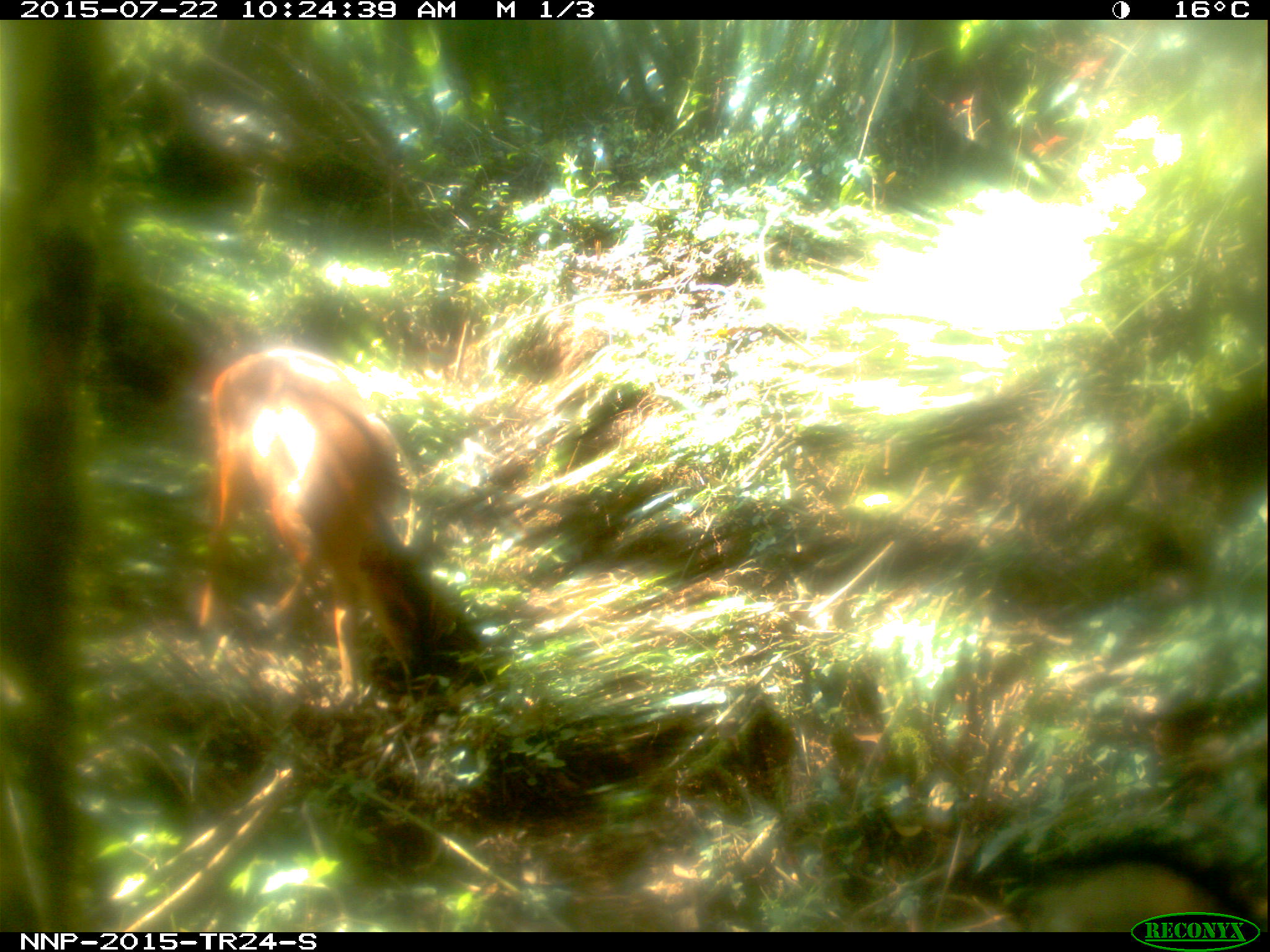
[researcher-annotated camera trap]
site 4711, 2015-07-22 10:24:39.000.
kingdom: Animalia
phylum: Chordata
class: Mammalia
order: Artiodactyla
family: Bovidae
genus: Cephalophus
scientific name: Cephalophus nigrifrons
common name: black-fronted duiker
Cephalophus nigrifrons (black-fronted duiker), count 1.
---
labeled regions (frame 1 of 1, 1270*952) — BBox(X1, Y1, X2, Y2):
cephalophus nigrifrons: BBox(191, 339, 441, 703)